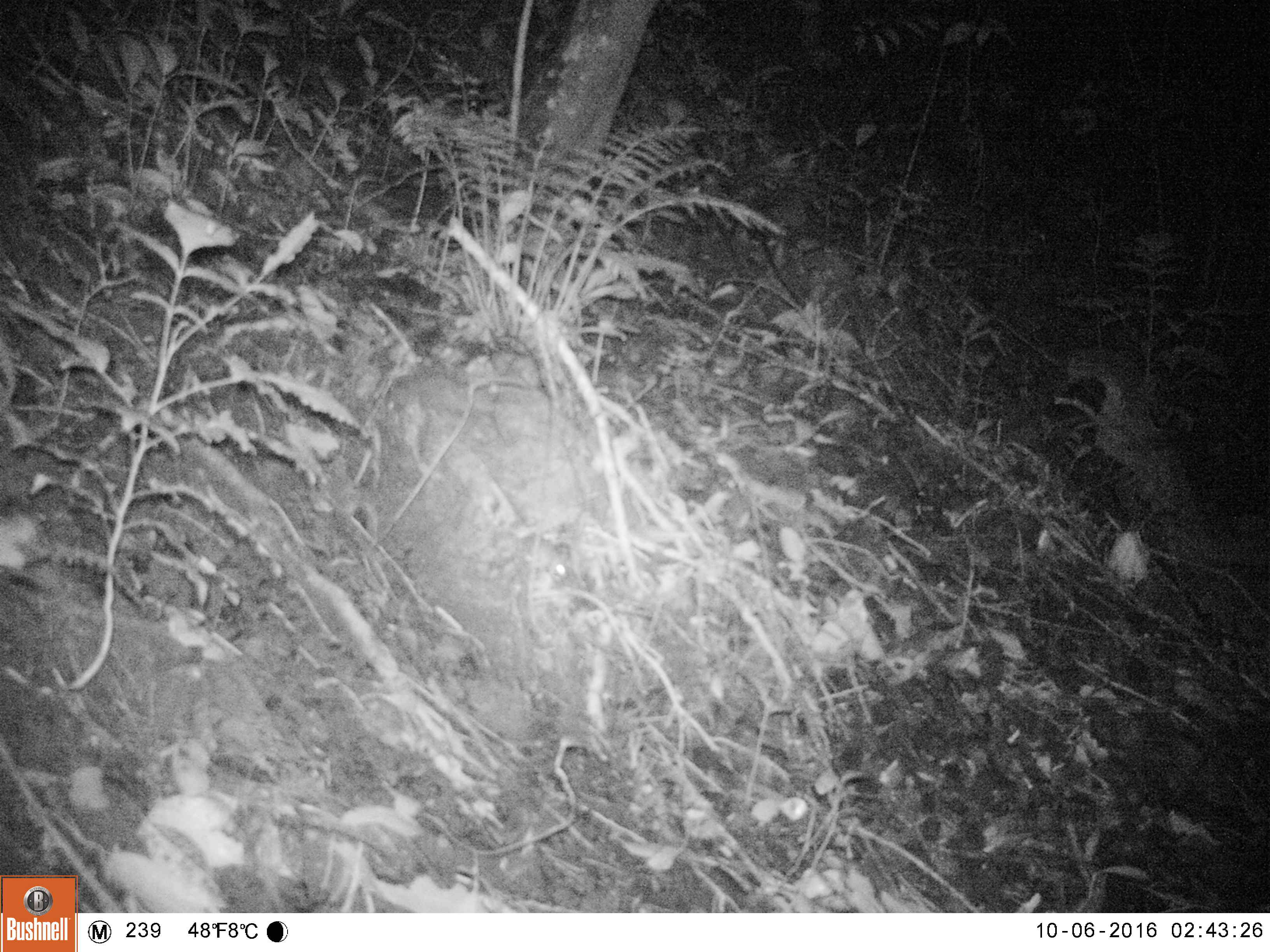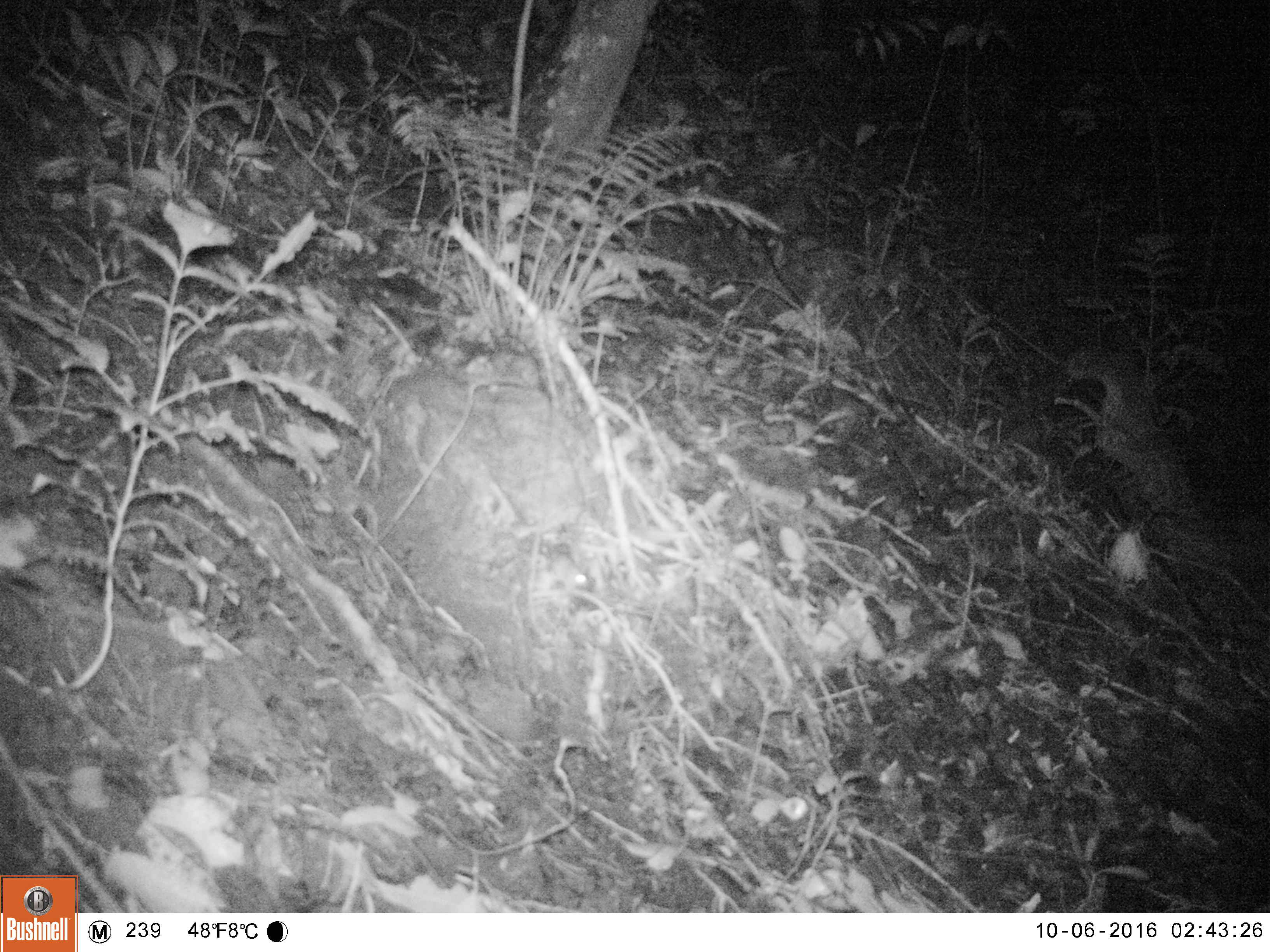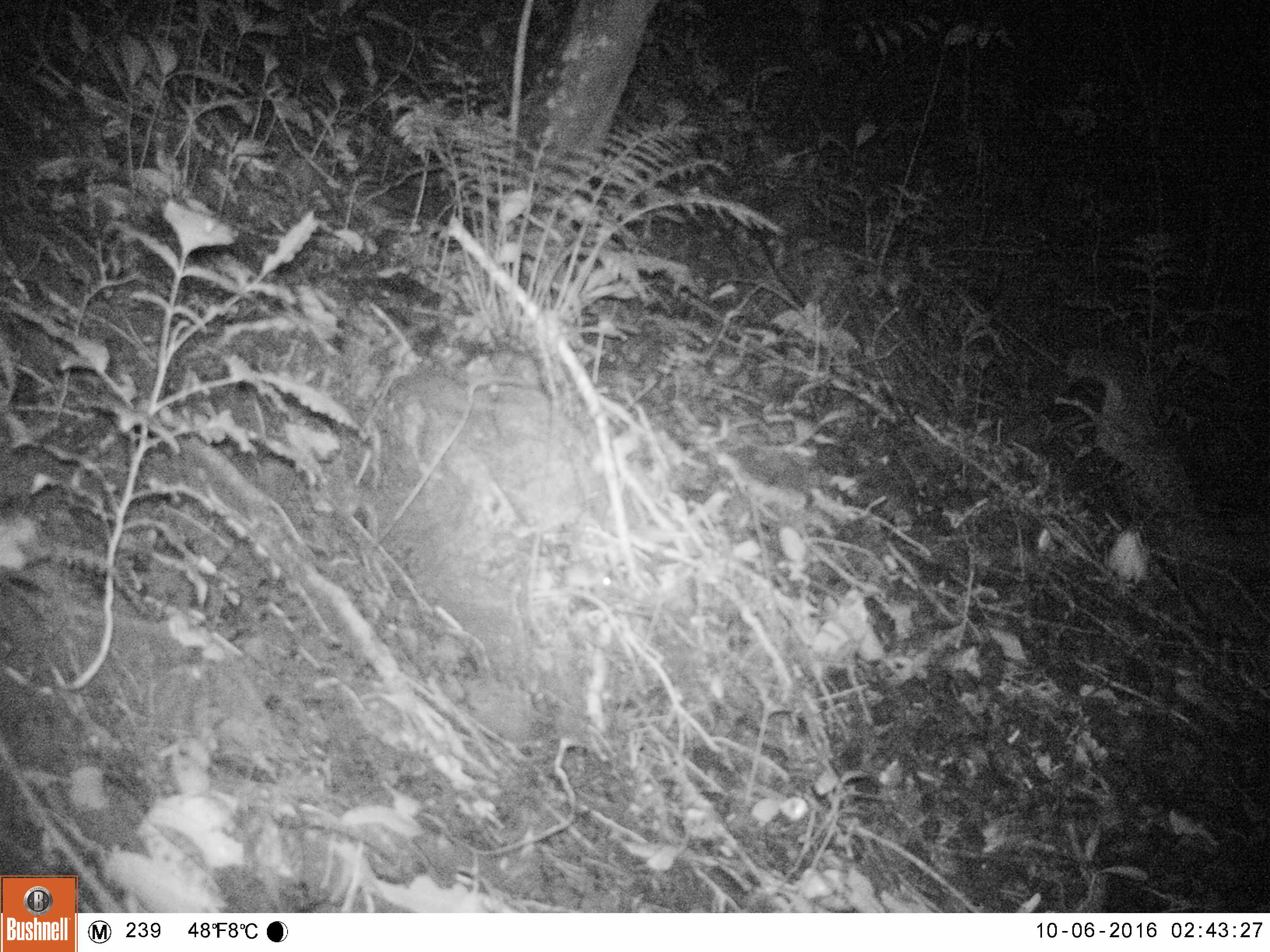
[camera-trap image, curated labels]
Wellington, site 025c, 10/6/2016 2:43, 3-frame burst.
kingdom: Animalia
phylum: Chordata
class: Mammalia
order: Rodentia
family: Muridae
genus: Mus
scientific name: Mus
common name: mouse